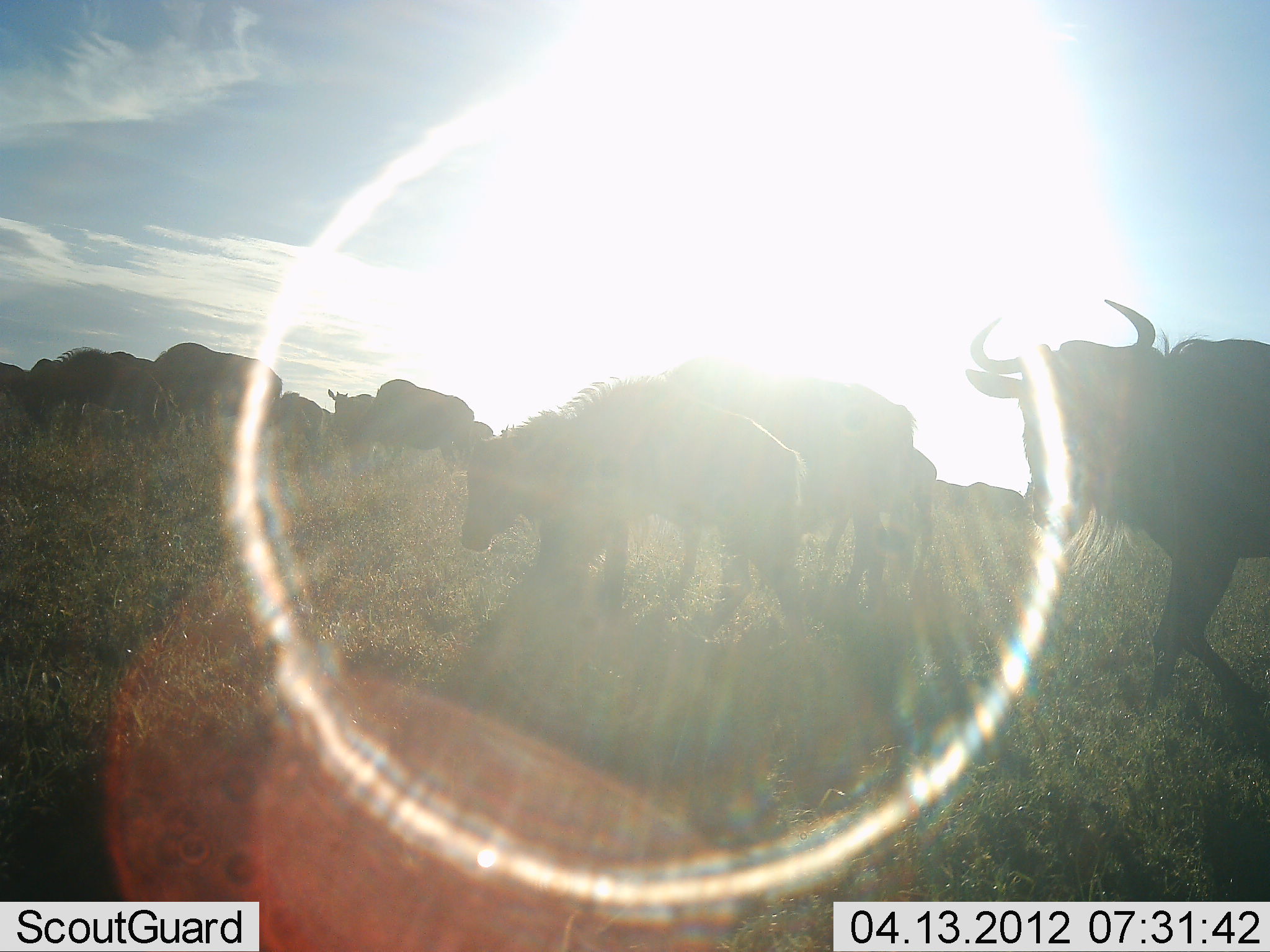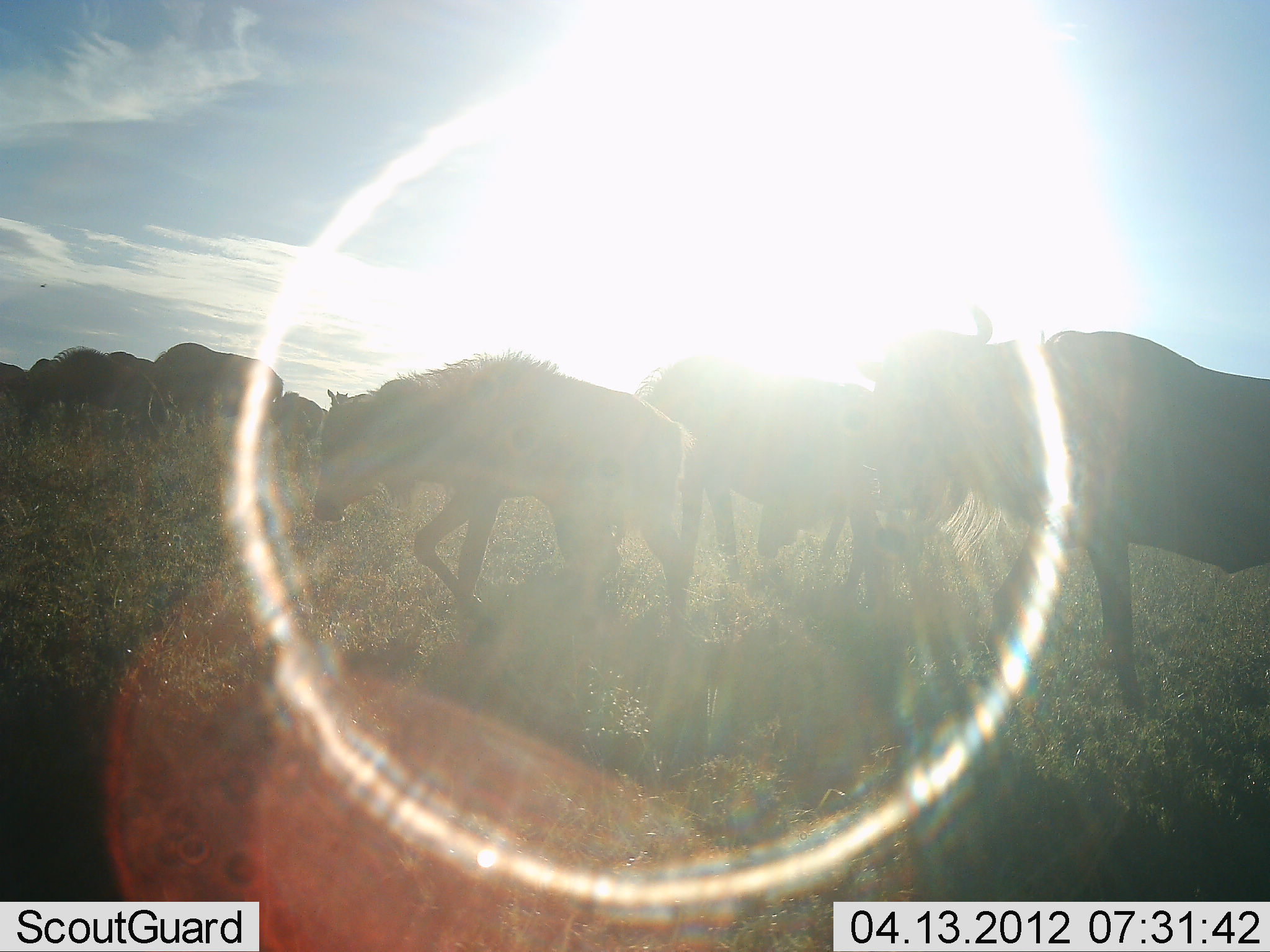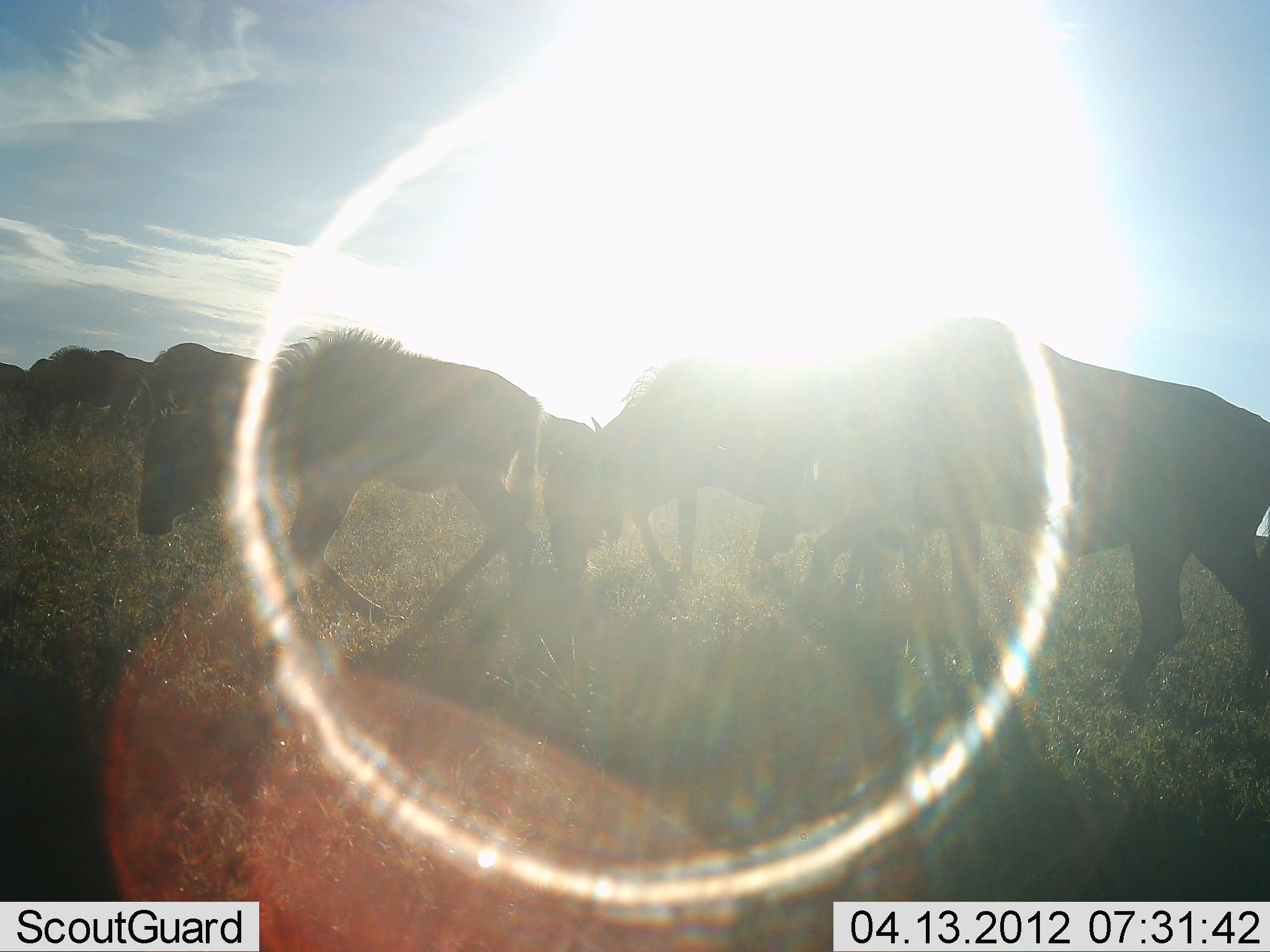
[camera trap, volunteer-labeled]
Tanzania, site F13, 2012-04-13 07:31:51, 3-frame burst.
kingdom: Animalia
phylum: Chordata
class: Mammalia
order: Artiodactyla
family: Bovidae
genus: Connochaetes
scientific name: Connochaetes taurinus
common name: blue wildebeest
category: wildebeest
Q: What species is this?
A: Wildebeest (blue wildebeest) (Connochaetes taurinus).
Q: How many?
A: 11-50.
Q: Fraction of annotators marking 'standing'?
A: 25%.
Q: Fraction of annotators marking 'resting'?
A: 0%.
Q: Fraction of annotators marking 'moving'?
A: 94%.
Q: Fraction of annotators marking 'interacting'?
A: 6%.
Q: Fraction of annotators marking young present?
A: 38%.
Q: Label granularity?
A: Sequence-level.